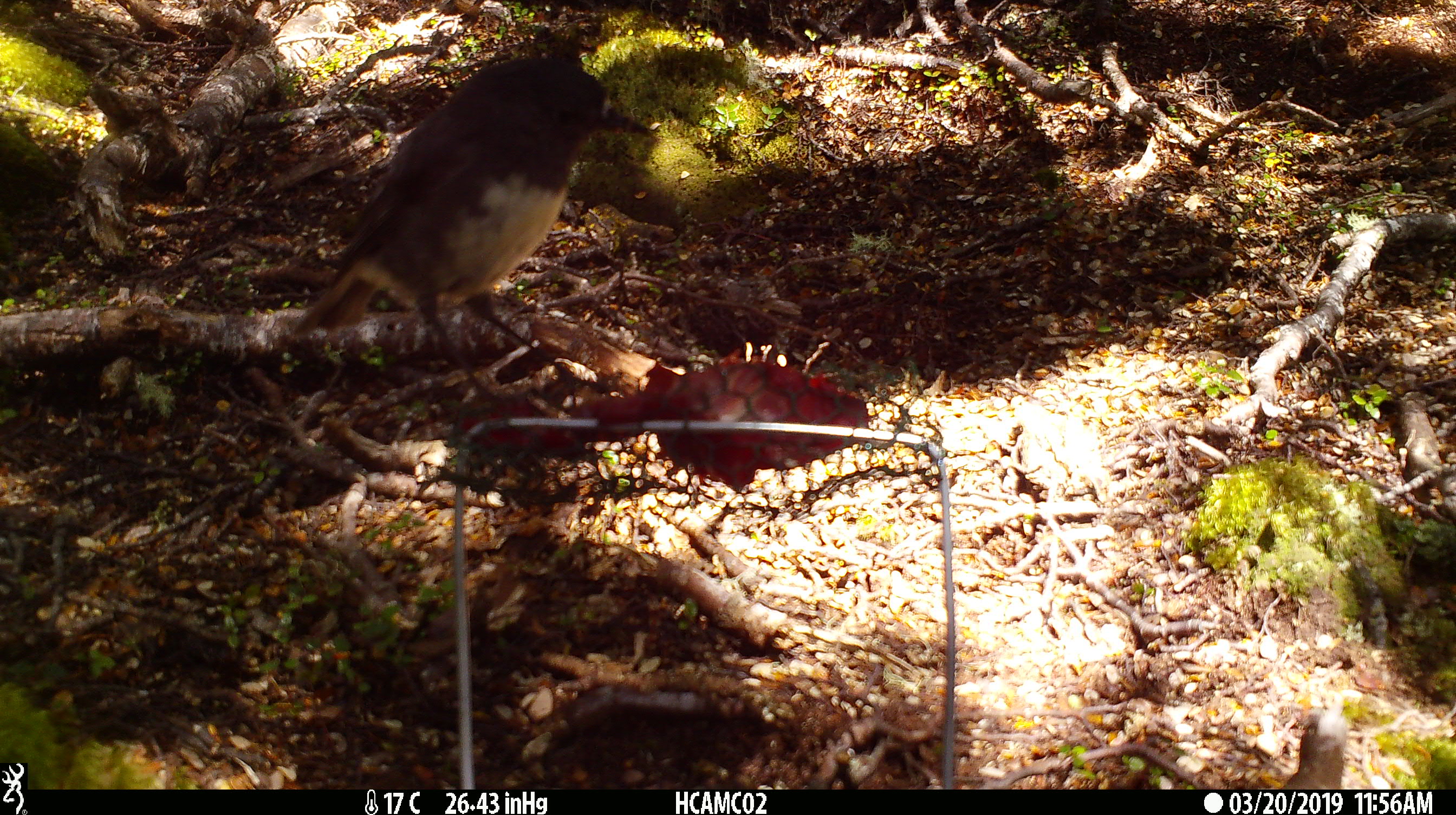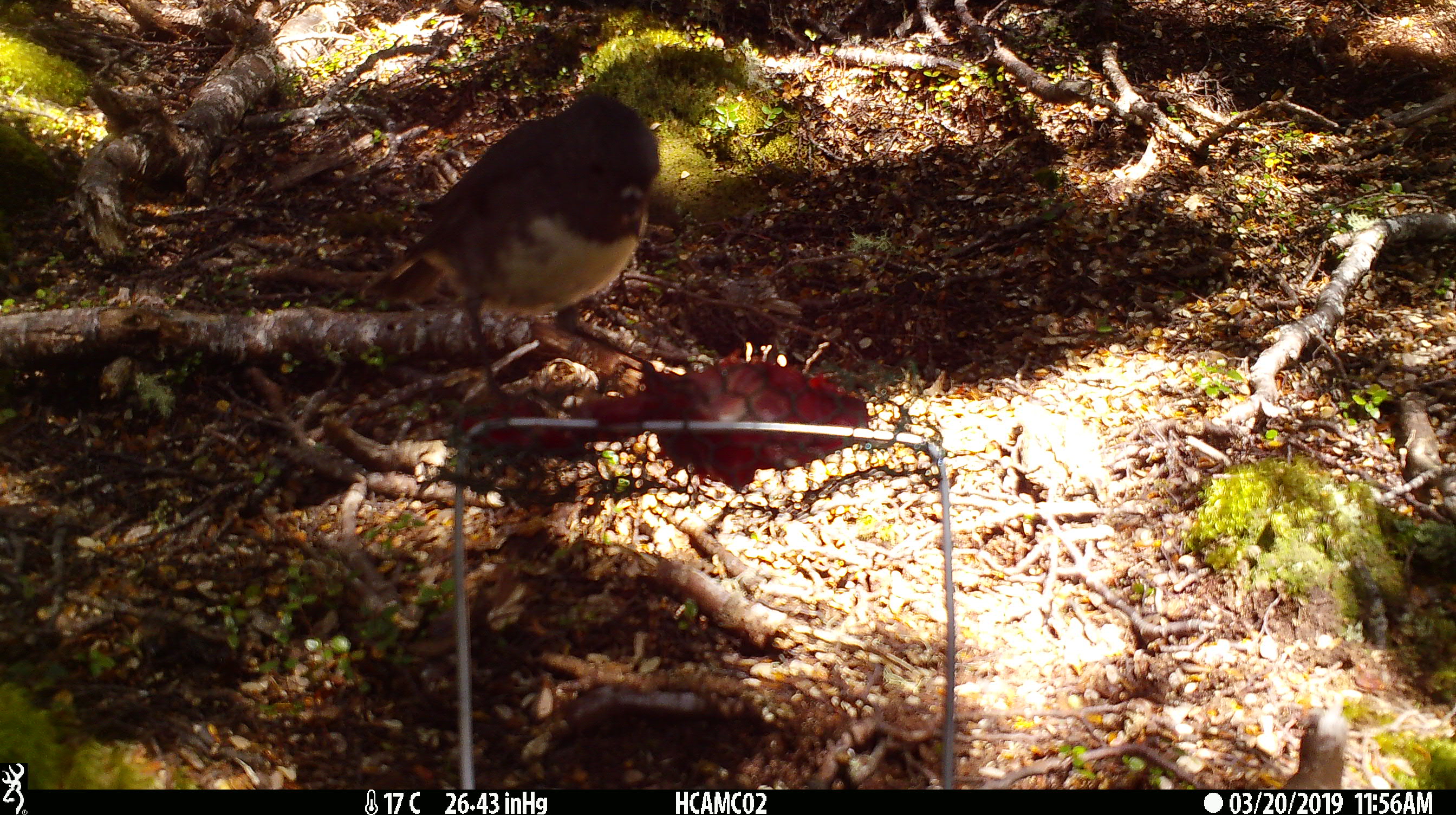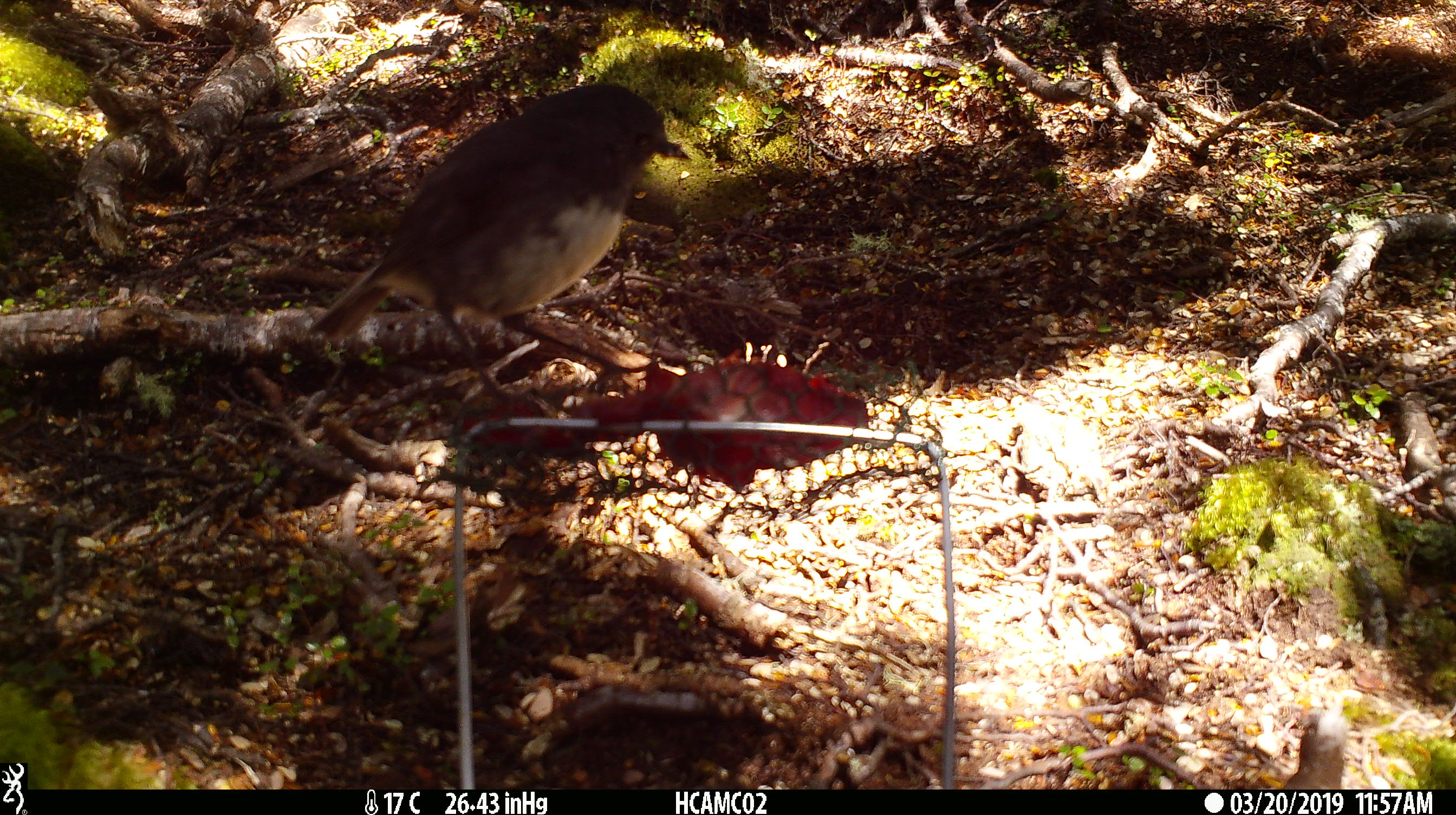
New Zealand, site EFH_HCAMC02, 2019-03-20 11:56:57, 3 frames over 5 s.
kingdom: Animalia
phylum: Chordata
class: Aves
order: Passeriformes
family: Petroicidae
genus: Petroica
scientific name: Petroica australis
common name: new zealand robin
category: robin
Robin (new zealand robin) (Petroica australis).